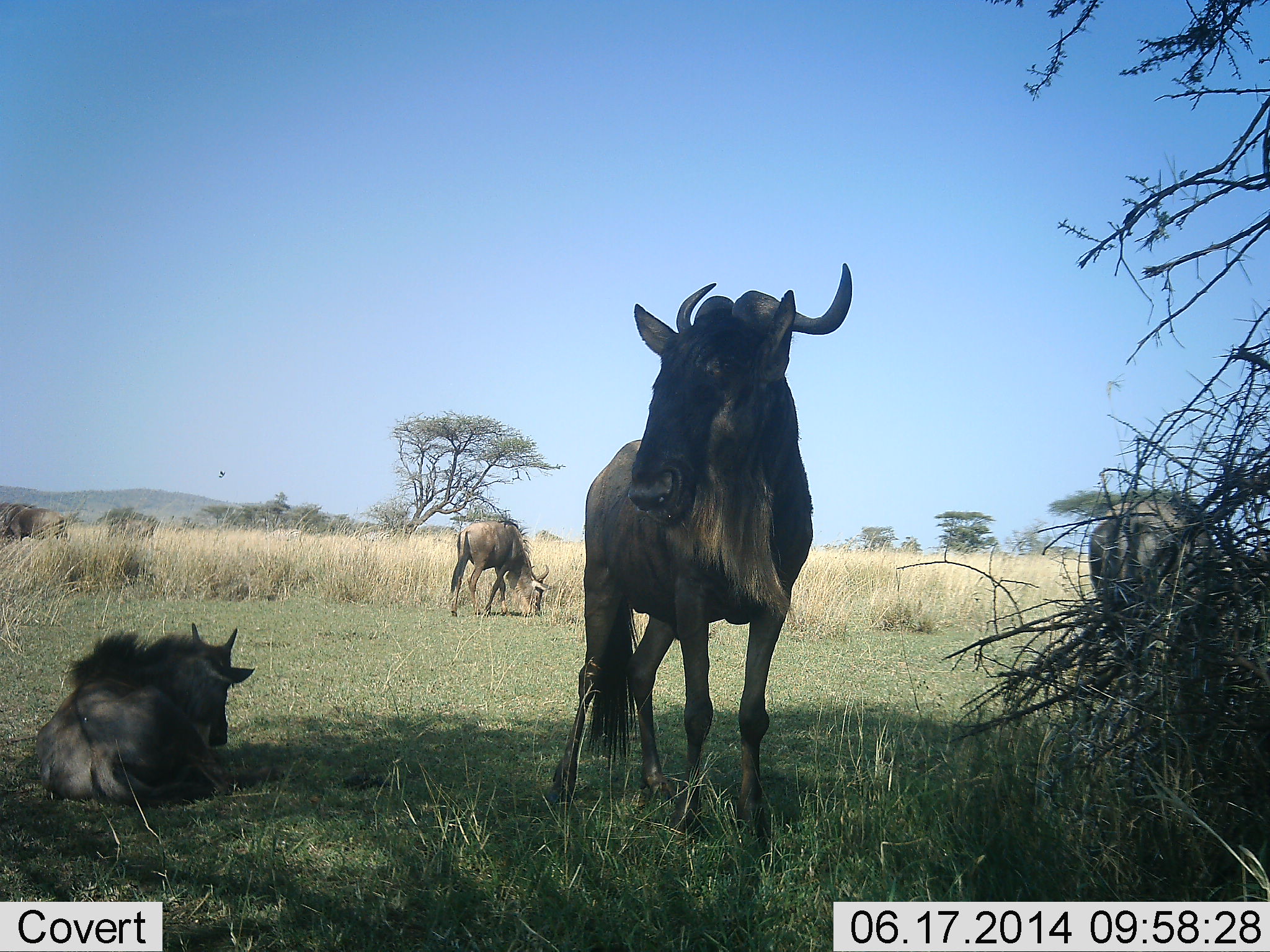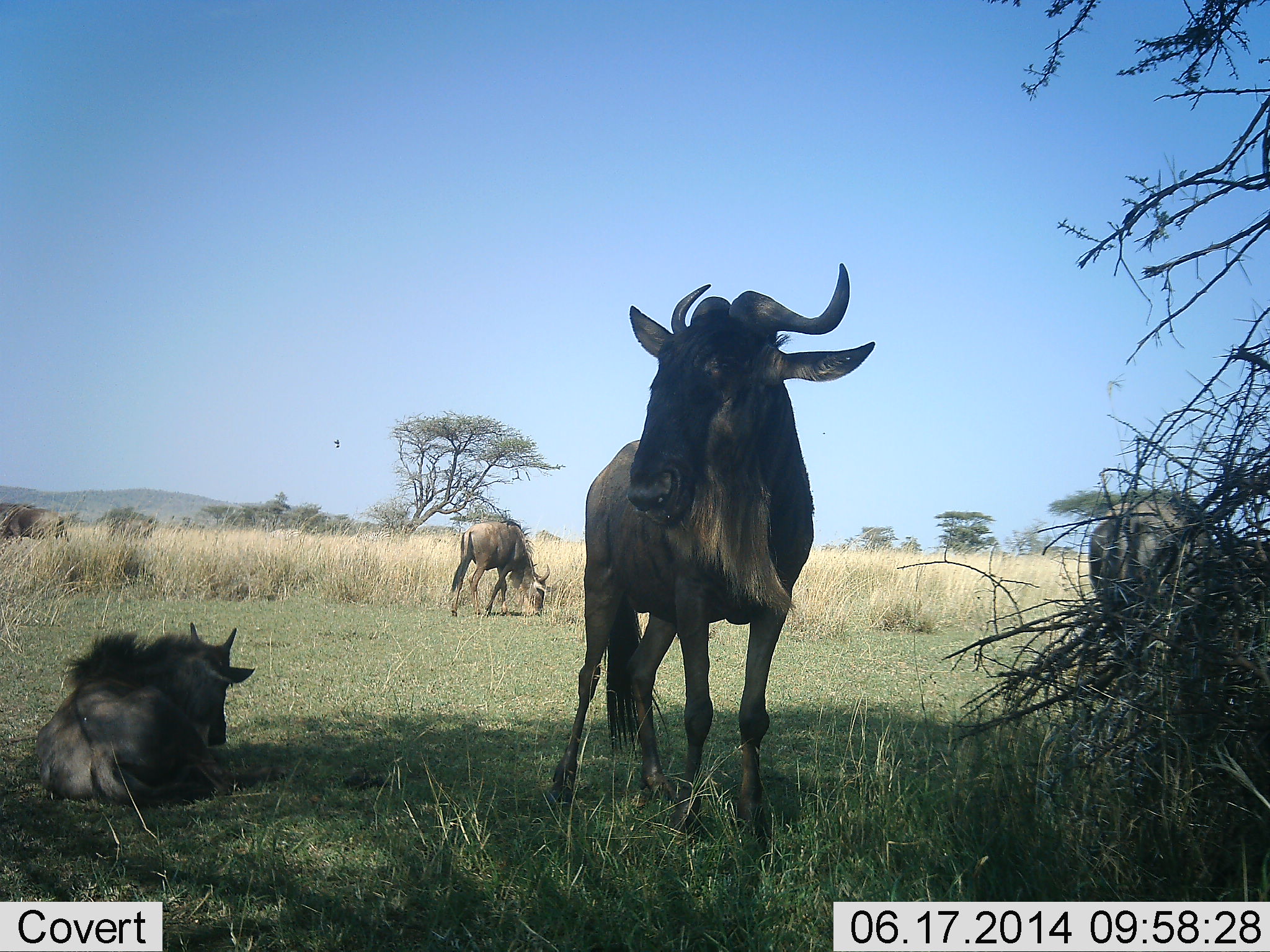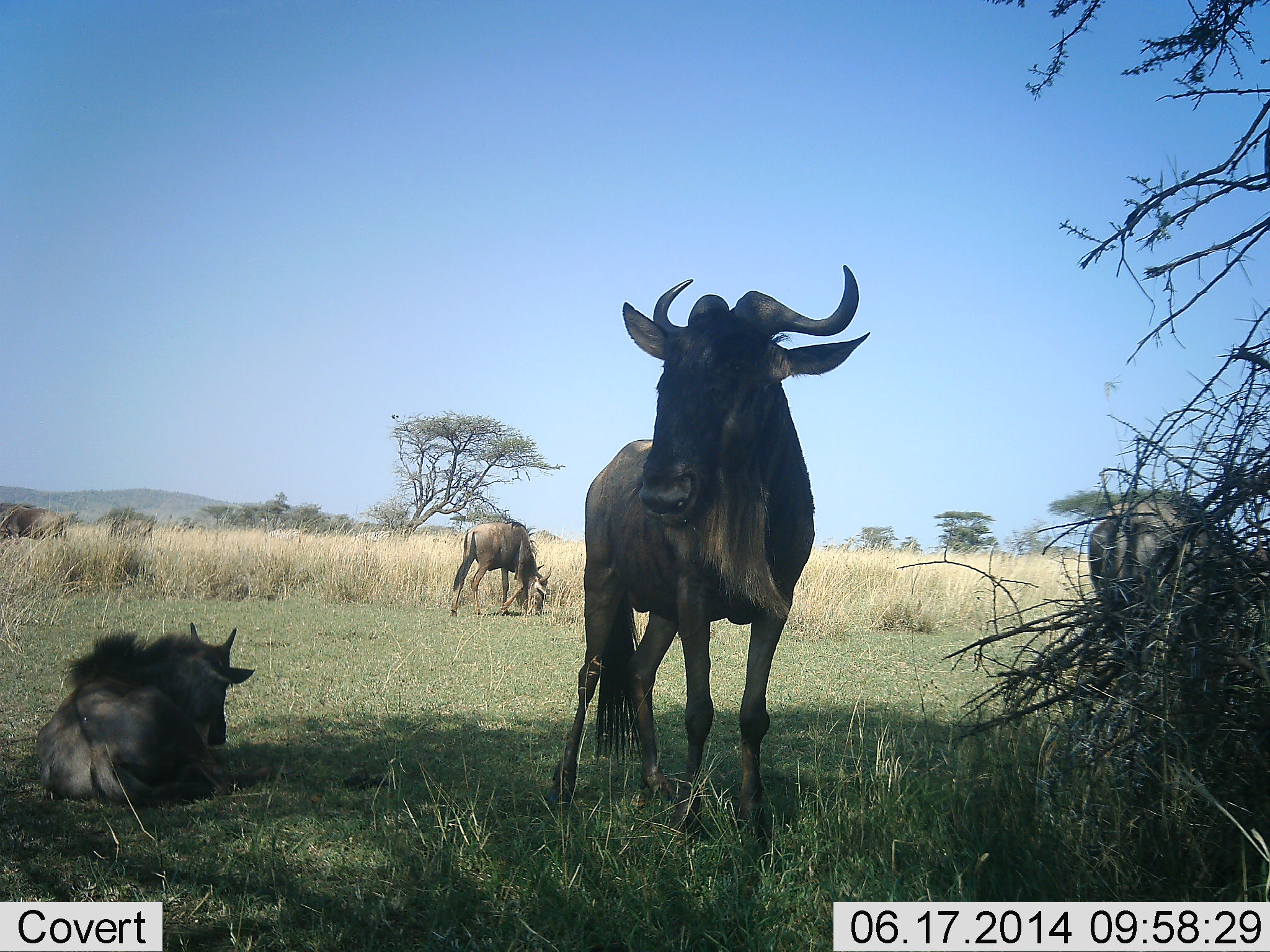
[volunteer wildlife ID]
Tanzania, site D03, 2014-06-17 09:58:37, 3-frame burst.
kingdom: Animalia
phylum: Chordata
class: Mammalia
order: Artiodactyla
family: Bovidae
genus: Connochaetes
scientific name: Connochaetes taurinus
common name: blue wildebeest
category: wildebeest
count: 3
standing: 91%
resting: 100%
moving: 18%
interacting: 0%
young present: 27%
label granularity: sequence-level